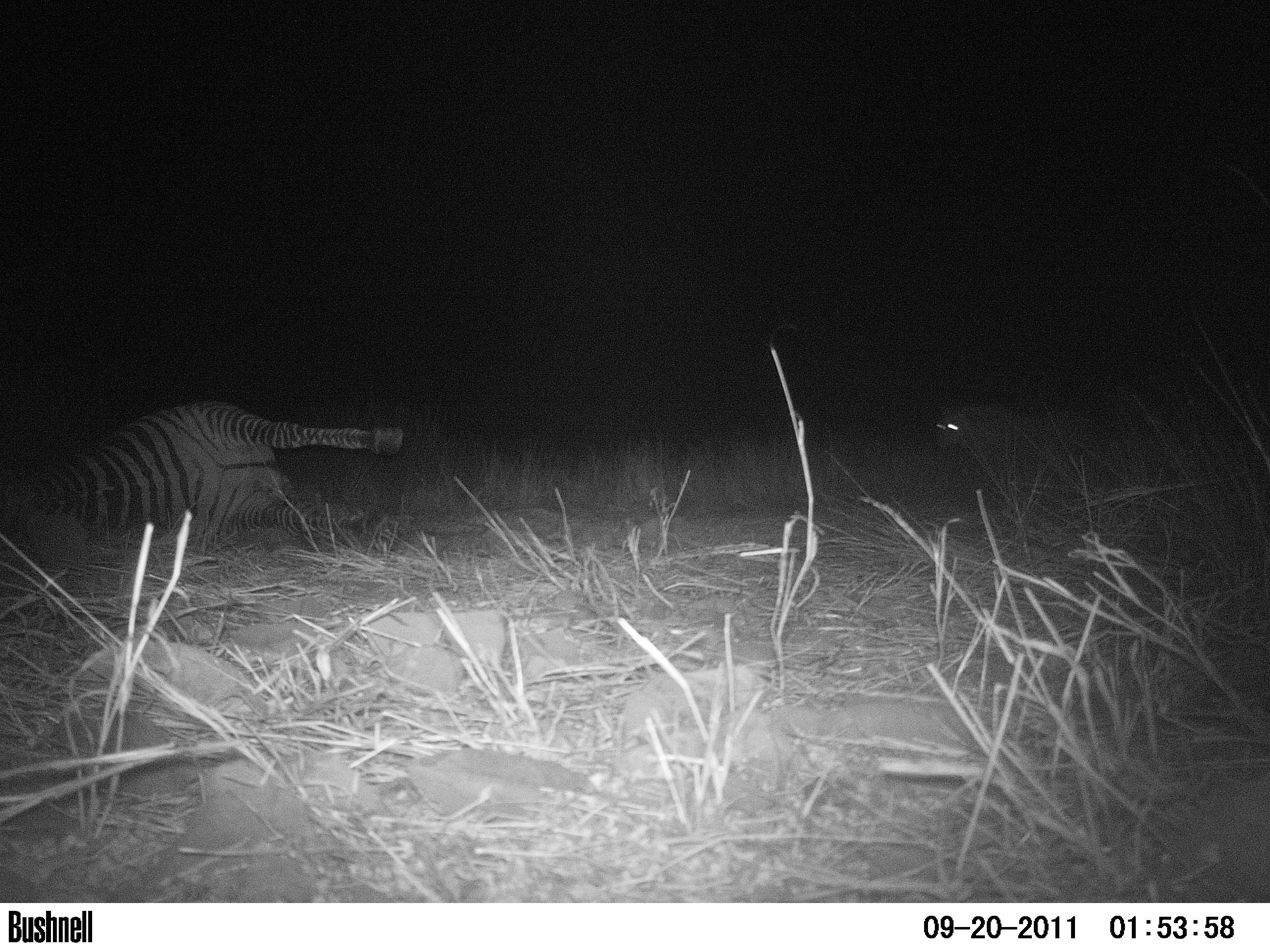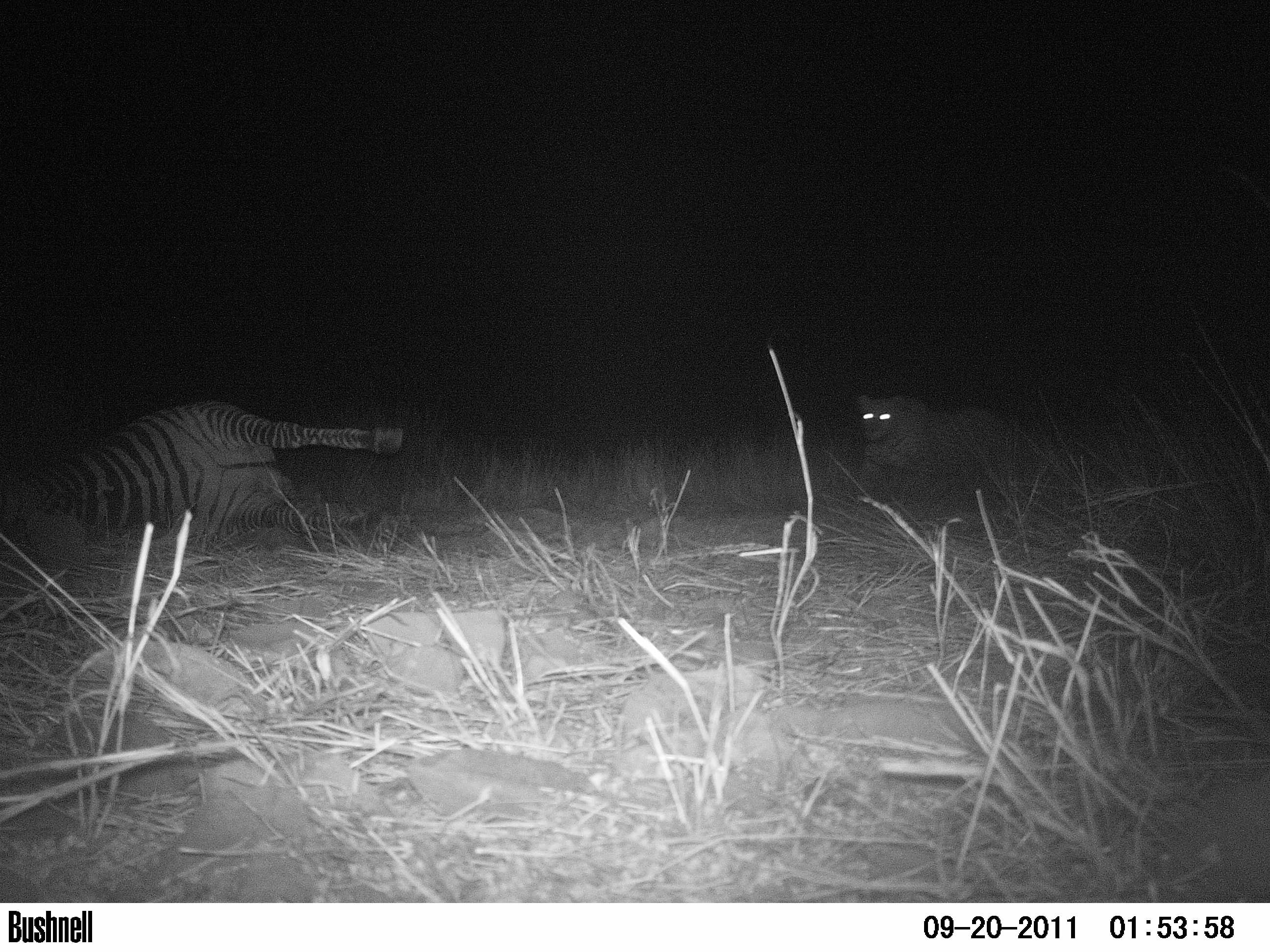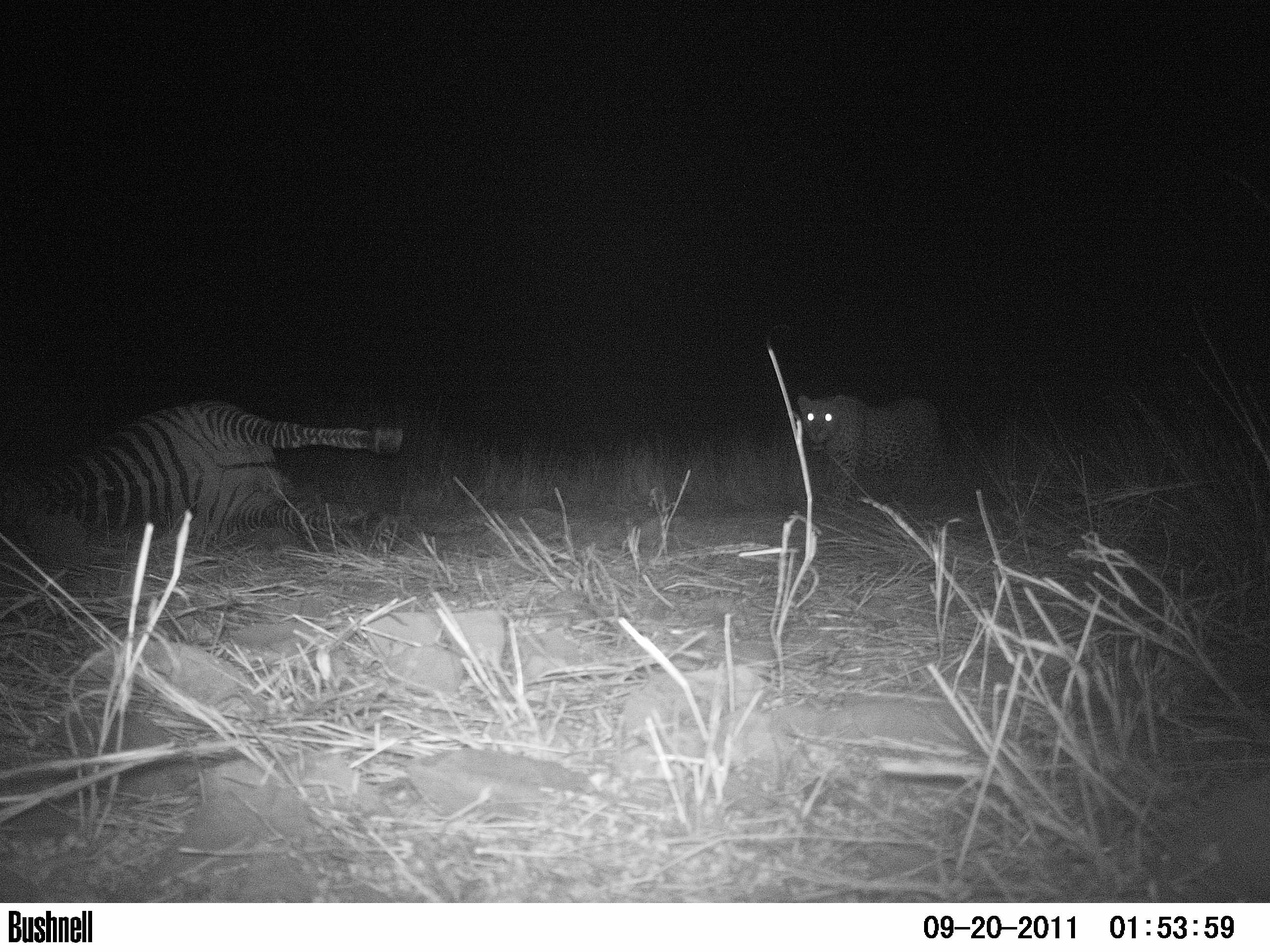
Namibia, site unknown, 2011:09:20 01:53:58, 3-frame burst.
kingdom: Animalia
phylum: Chordata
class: Mammalia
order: Carnivora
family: Felidae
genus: Panthera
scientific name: Panthera pardus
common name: leopard